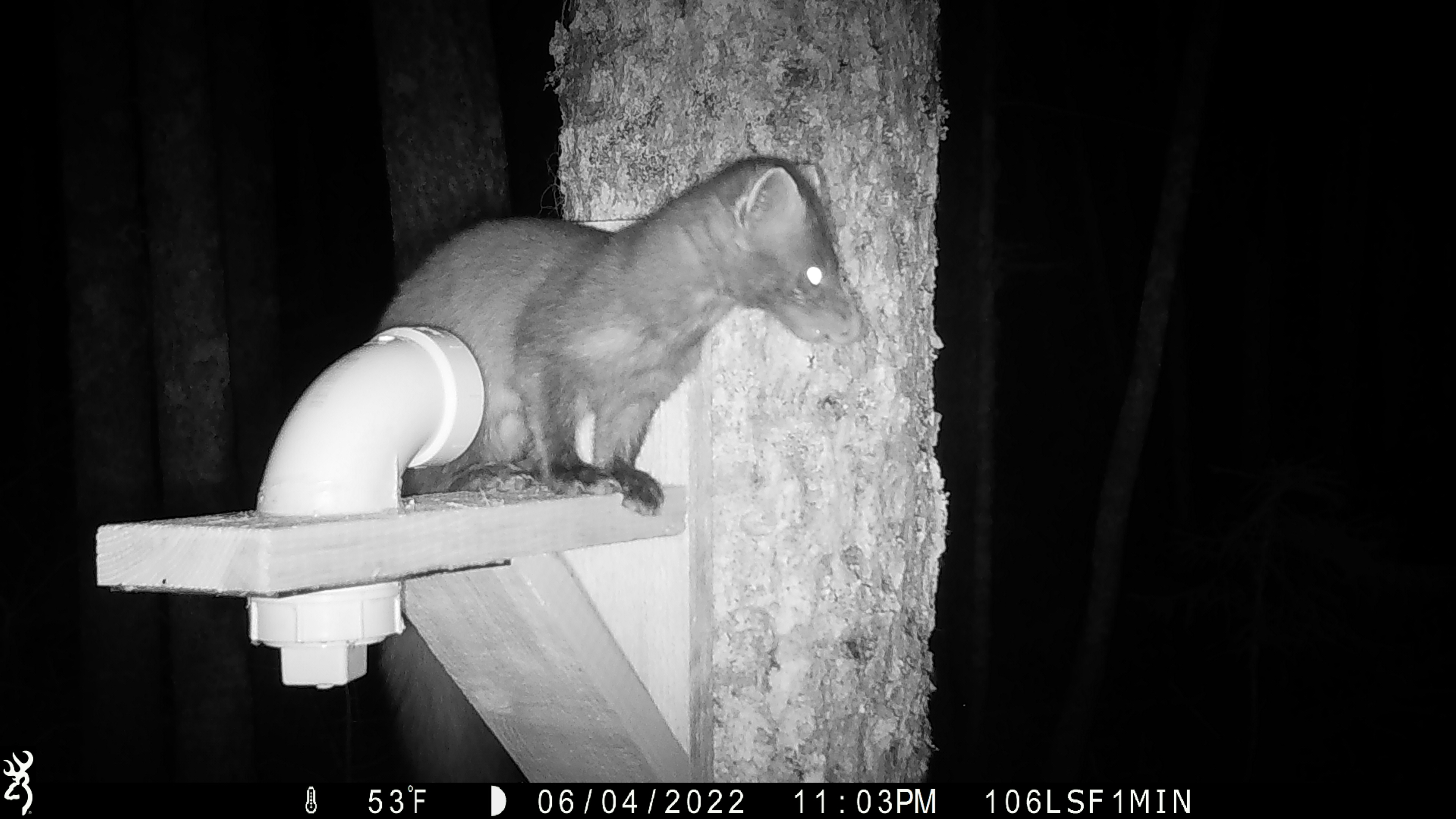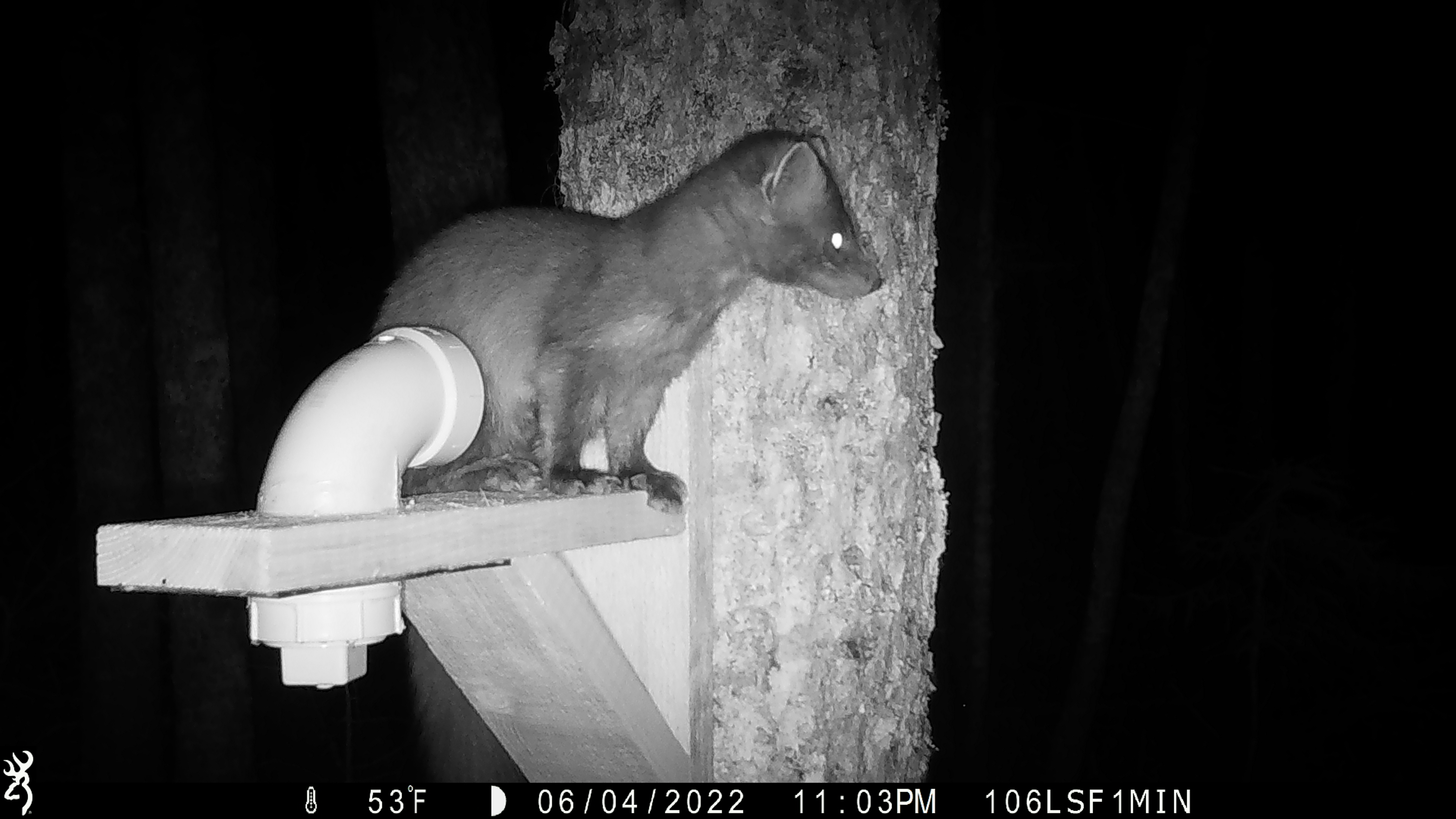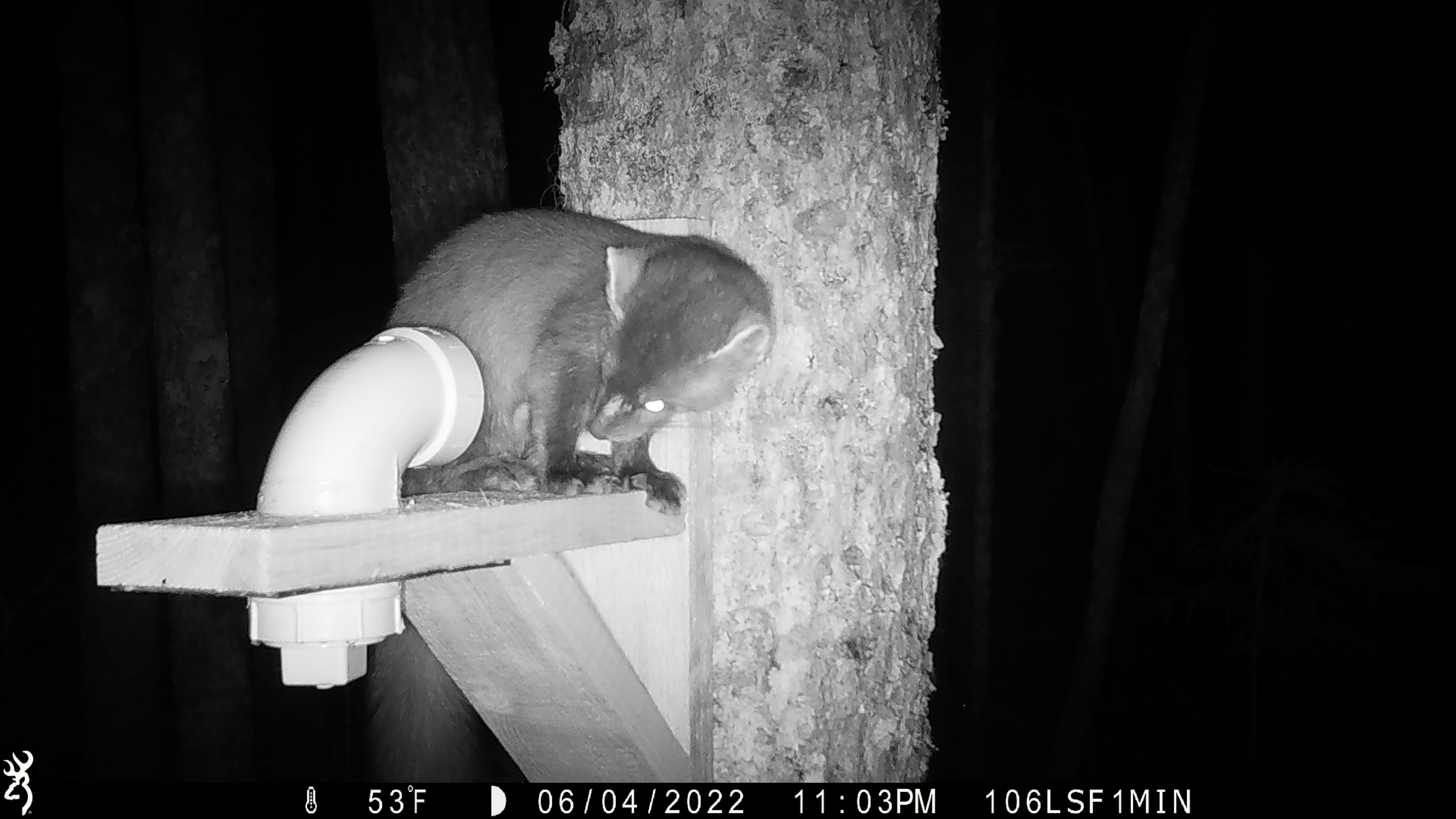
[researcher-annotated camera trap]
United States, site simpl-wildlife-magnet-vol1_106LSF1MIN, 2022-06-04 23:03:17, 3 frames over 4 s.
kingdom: Animalia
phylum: Chordata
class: Mammalia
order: Carnivora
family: Mustelidae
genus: Martes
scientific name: Martes americana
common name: american marten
American marten (Martes americana).